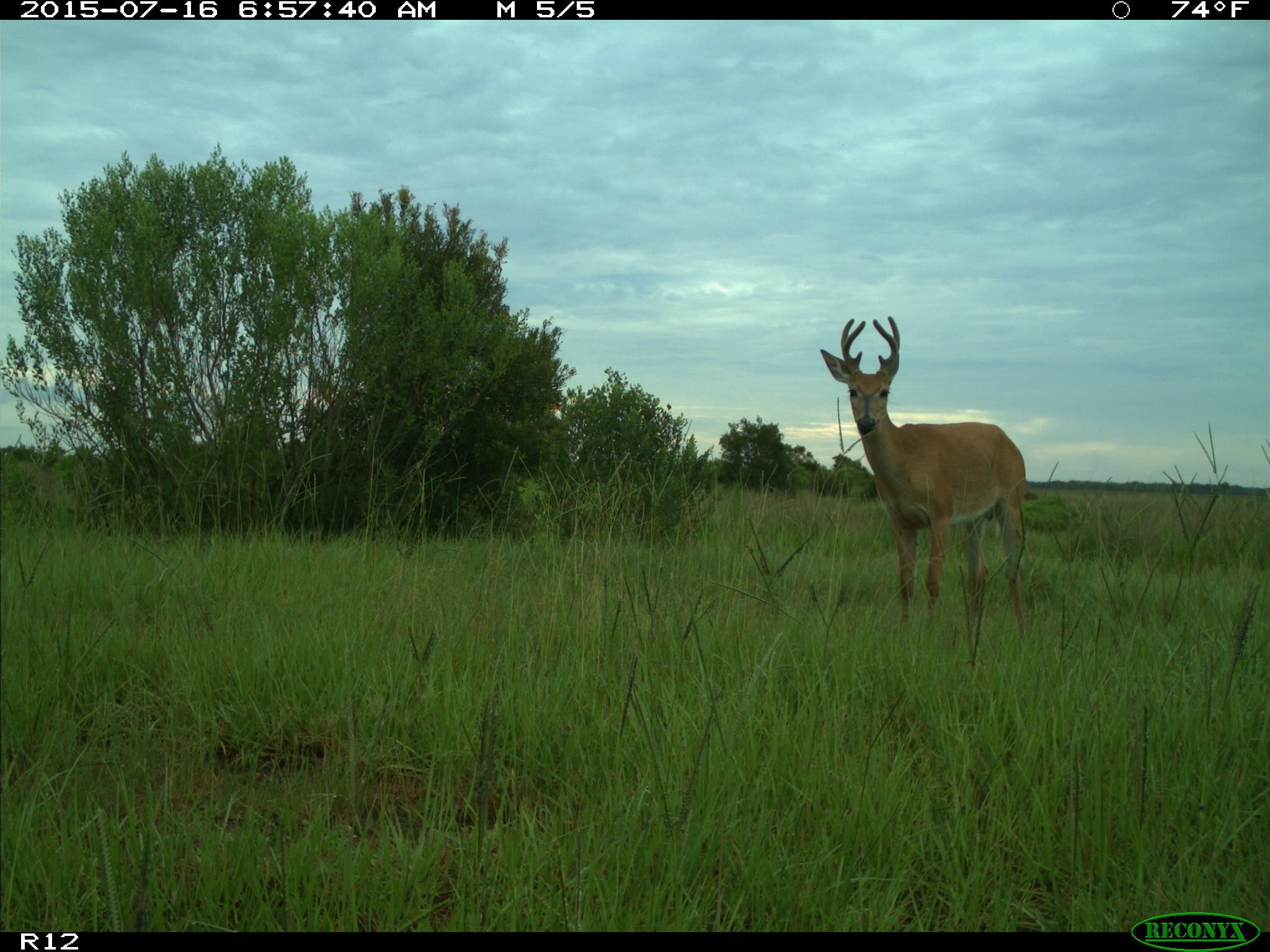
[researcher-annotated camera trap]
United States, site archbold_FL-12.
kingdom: Animalia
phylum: Chordata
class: Mammalia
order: Artiodactyla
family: Cervidae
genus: Odocoileus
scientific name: Odocoileus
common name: deer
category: unidentified deer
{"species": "unidentified deer (deer) (Odocoileus)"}